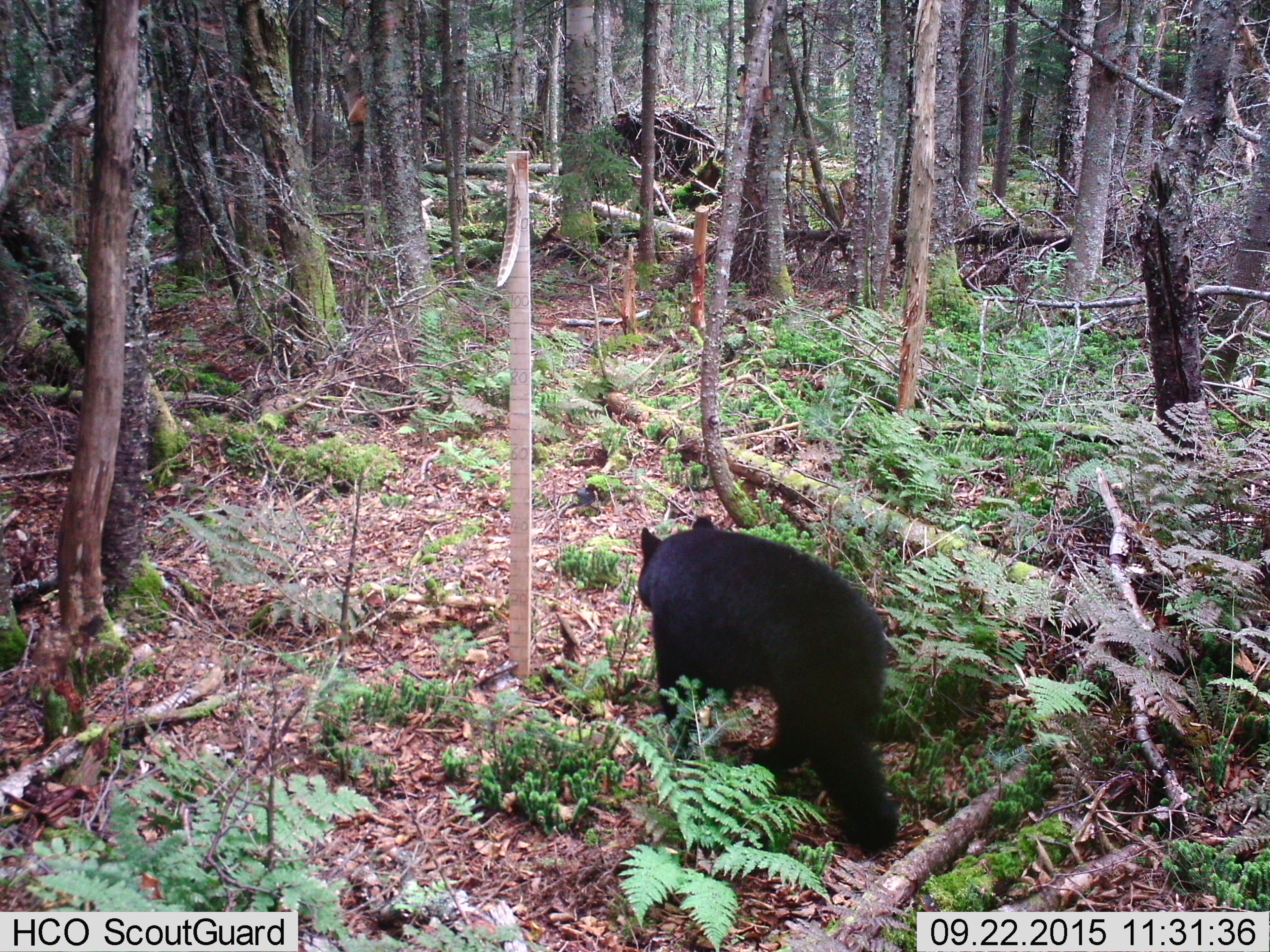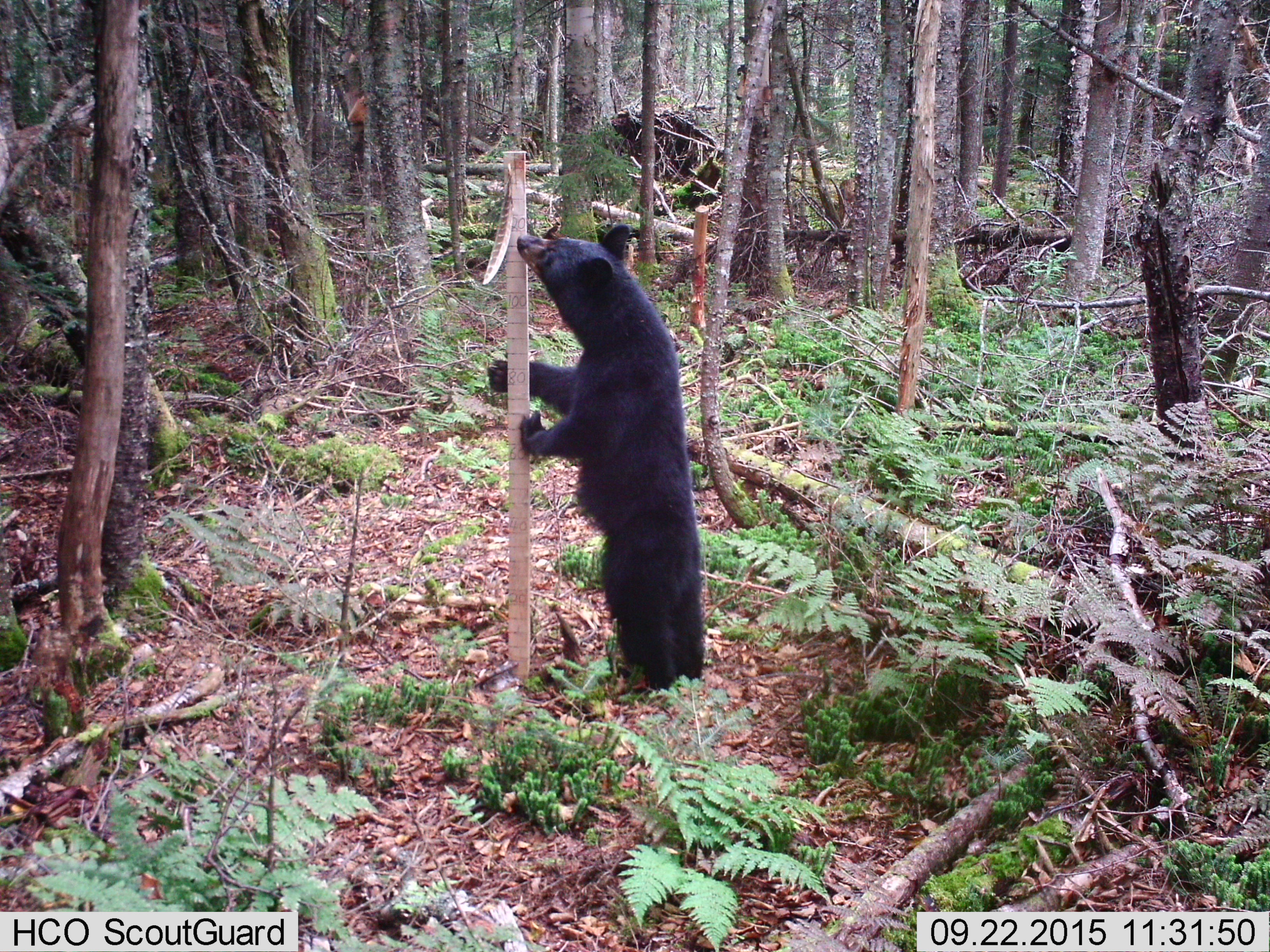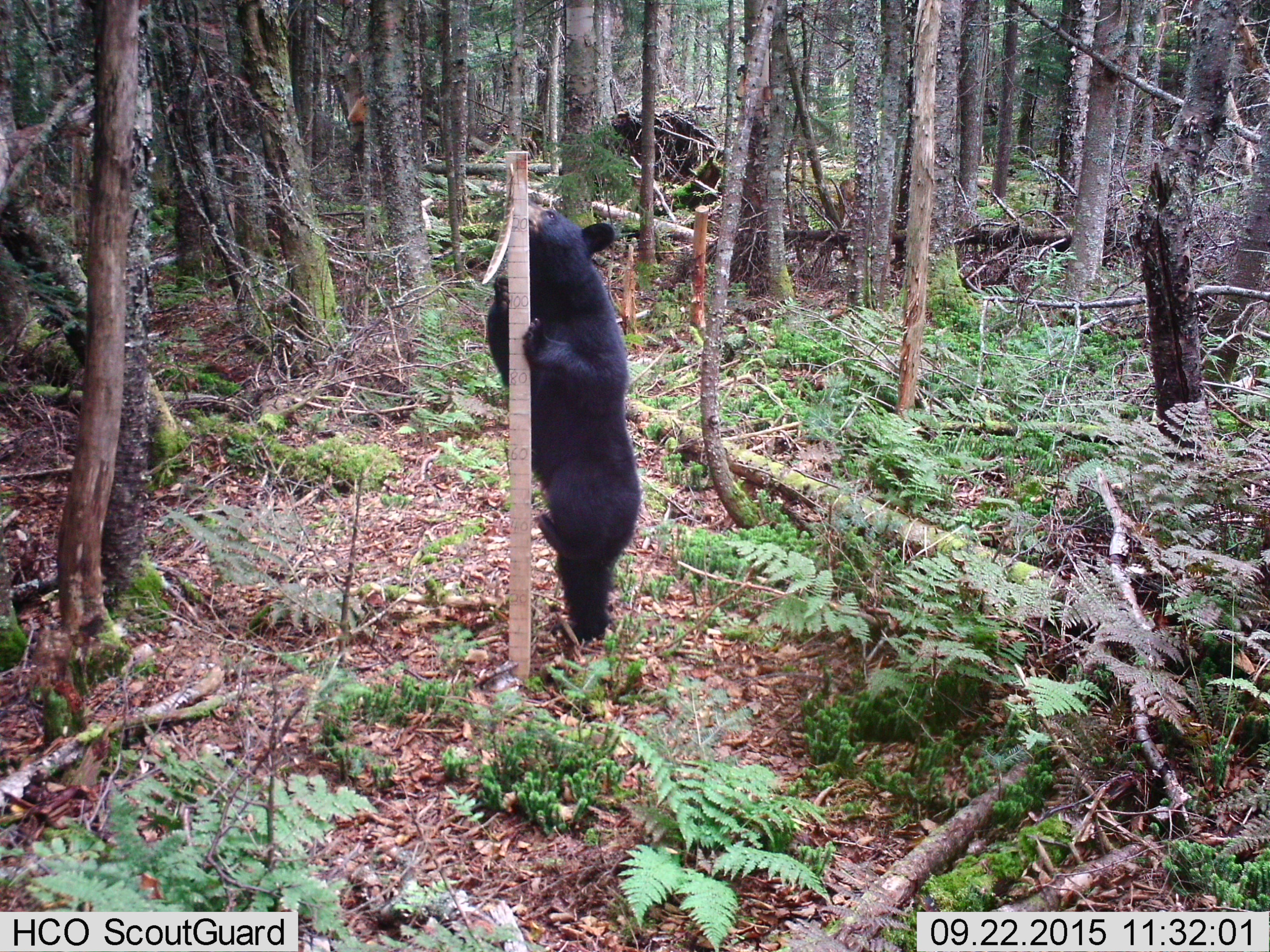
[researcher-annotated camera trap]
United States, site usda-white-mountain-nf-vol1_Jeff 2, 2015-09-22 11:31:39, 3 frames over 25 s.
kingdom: Animalia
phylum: Chordata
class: Mammalia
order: Carnivora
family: Ursidae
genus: Ursus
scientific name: Ursus americanus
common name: black bear